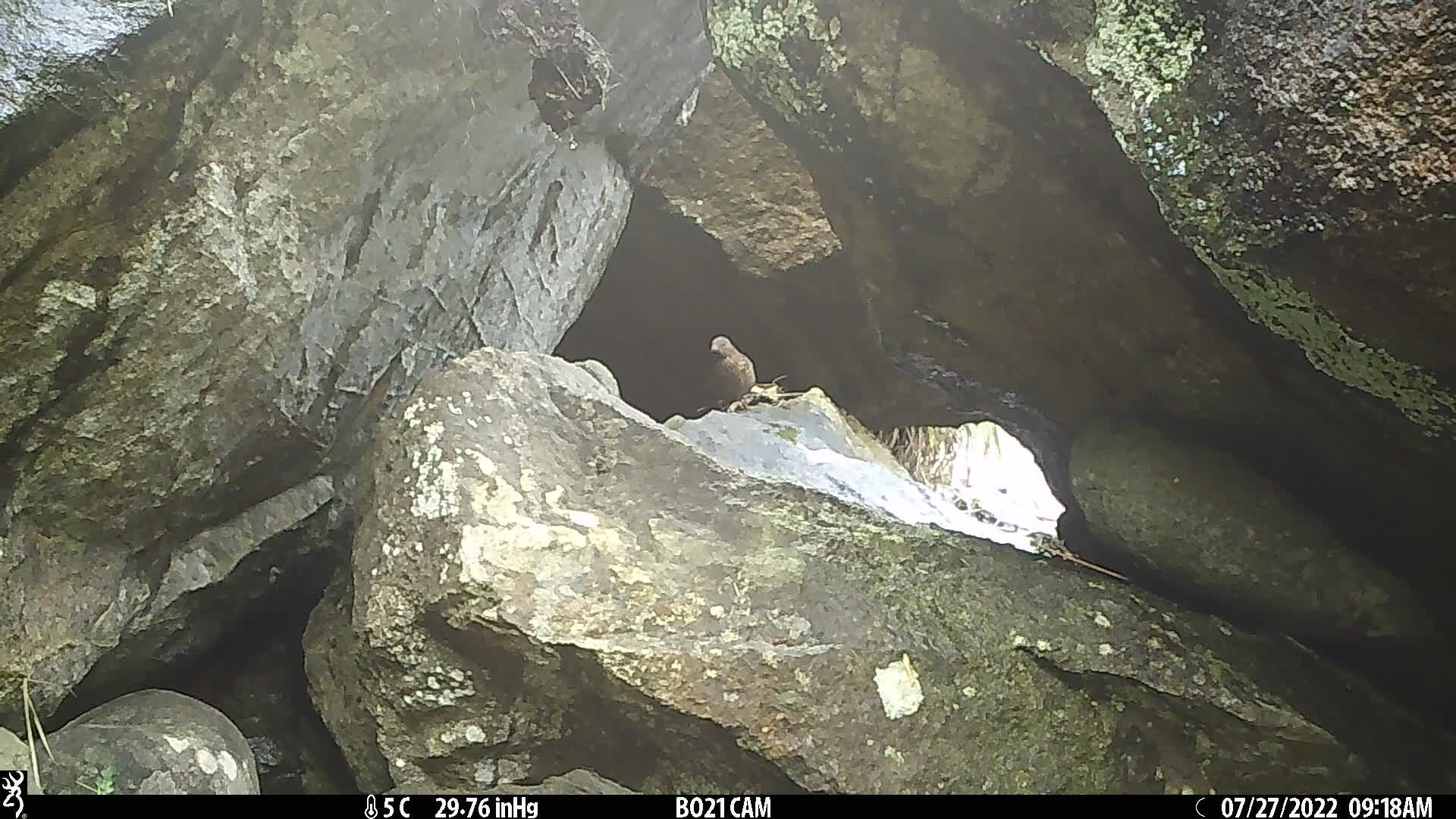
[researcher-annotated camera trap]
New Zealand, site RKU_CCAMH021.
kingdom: Animalia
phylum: Chordata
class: Aves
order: Passeriformes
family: Turdidae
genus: Turdus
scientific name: Turdus merula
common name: eurasian blackbird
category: blackbird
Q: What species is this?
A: Blackbird (eurasian blackbird) (Turdus merula).